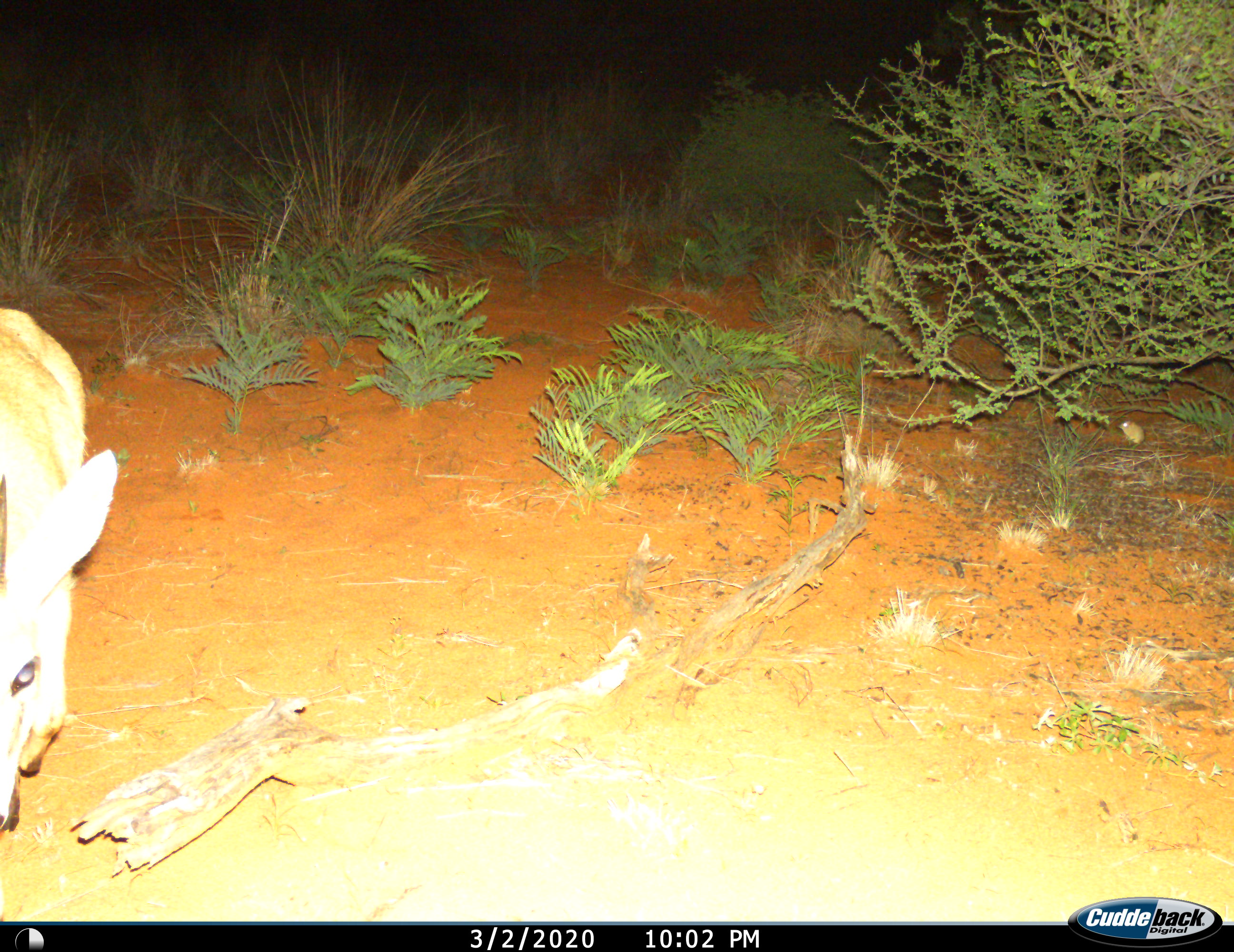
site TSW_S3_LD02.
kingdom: Animalia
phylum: Chordata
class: Mammalia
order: Artiodactyla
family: Bovidae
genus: Sylvicapra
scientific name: Sylvicapra grimmia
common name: common duiker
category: duikercommongrey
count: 1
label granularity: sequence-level